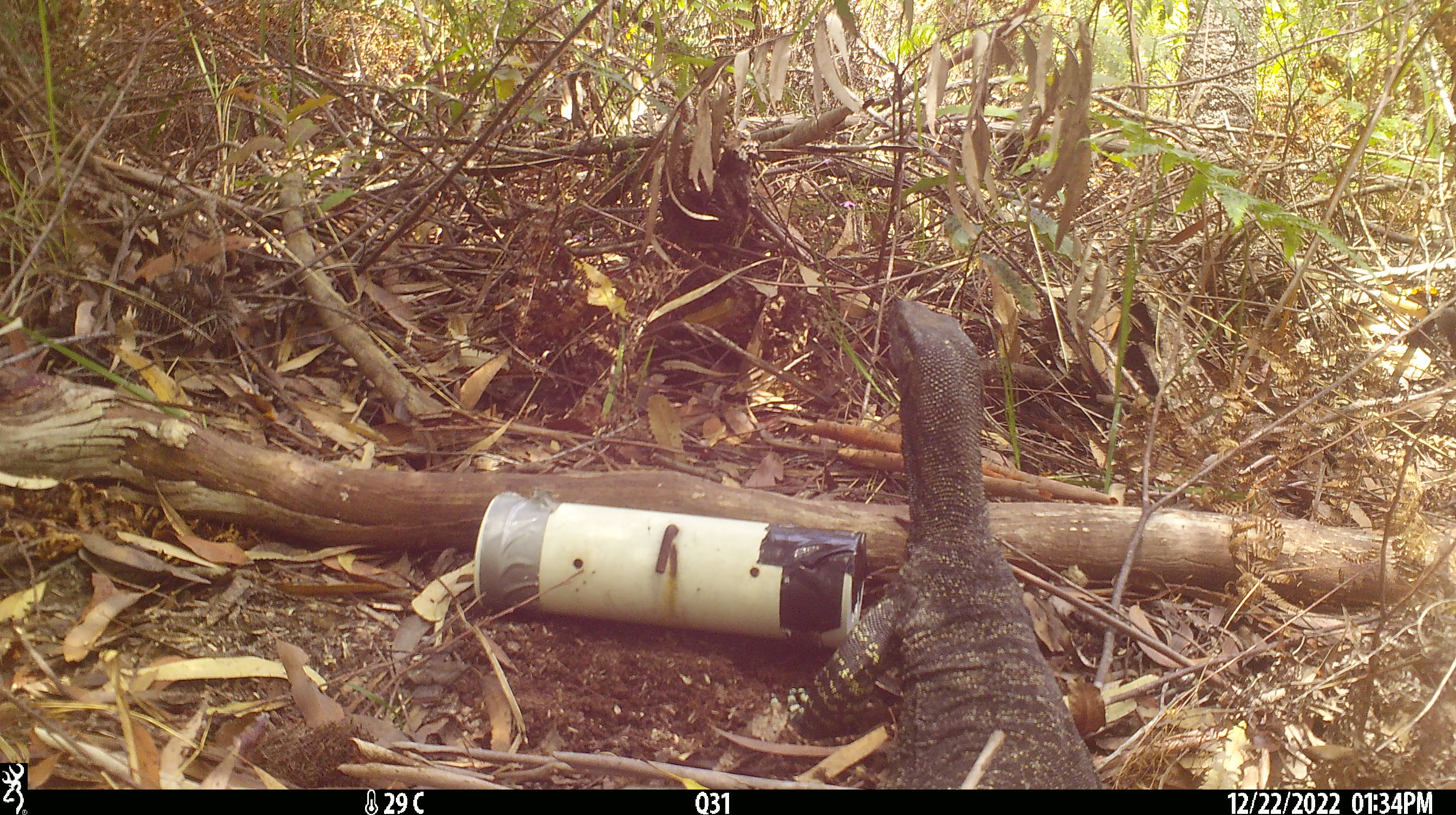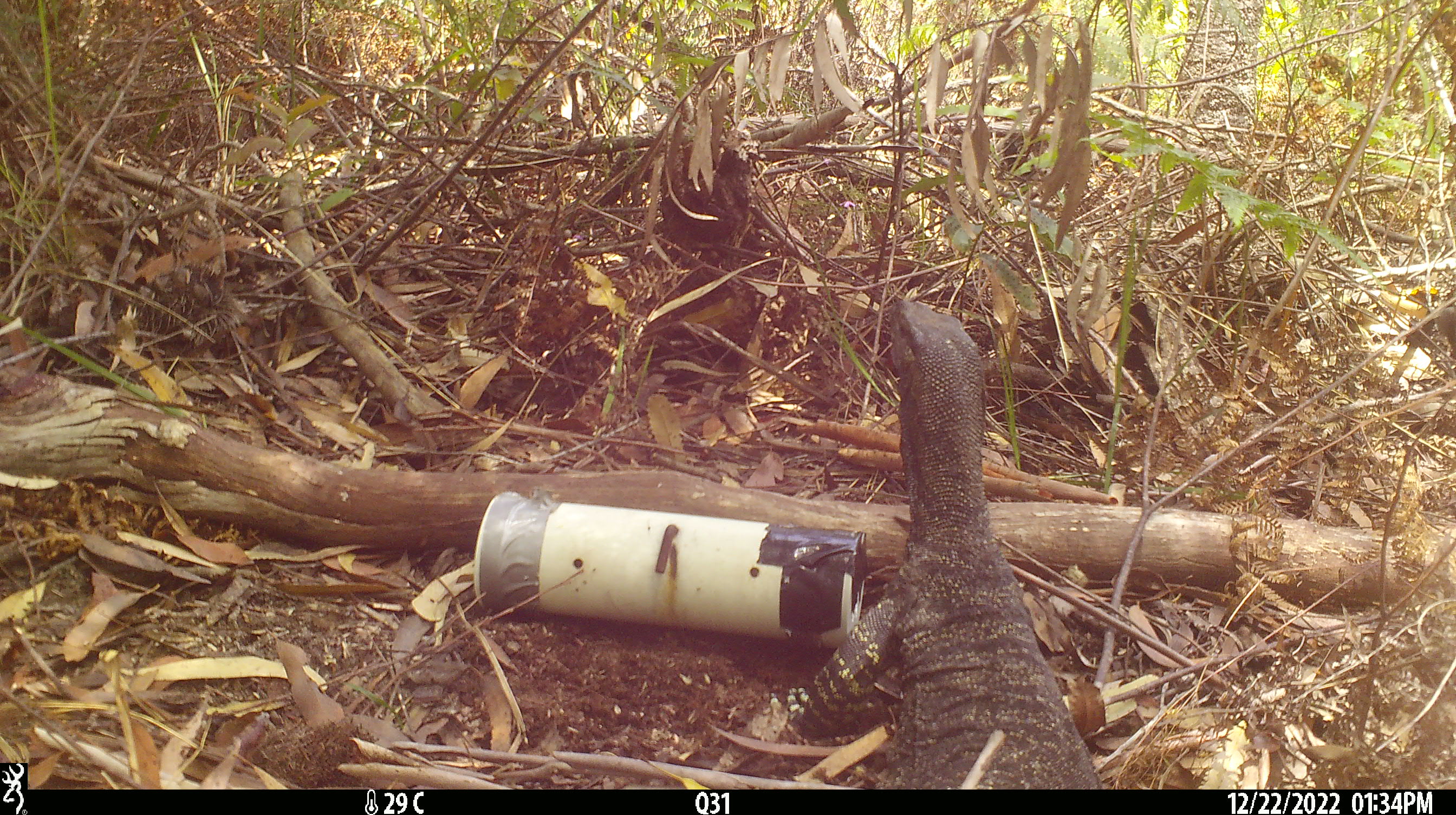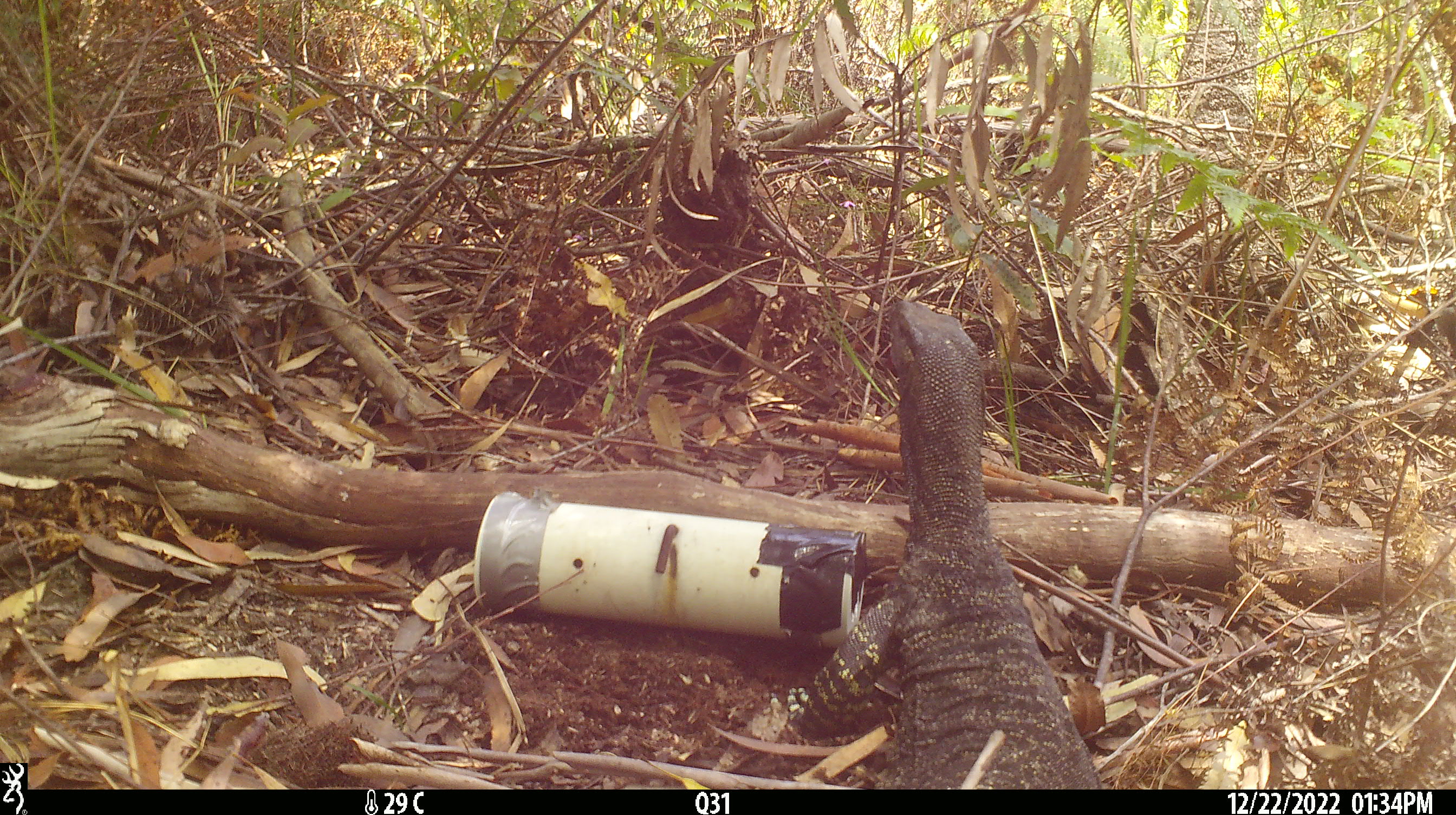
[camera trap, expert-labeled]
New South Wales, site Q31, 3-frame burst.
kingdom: Animalia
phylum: Chordata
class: Reptilia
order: Squamata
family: Varanidae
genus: Varanus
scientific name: Varanus varius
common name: lace monitor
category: goanna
Goanna (lace monitor) (Varanus varius).